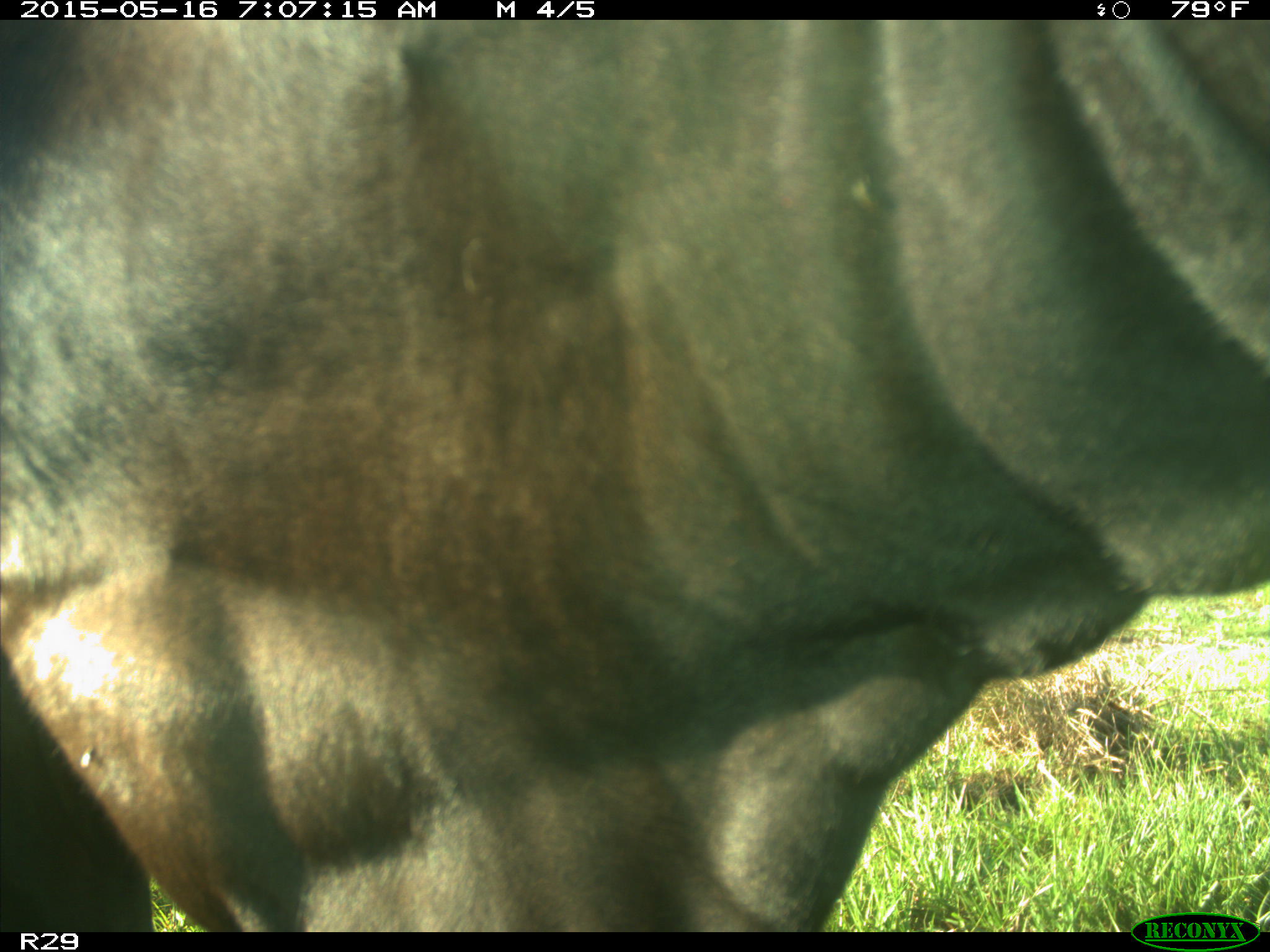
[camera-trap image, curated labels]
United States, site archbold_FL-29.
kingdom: Animalia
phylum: Chordata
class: Mammalia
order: Artiodactyla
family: Bovidae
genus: Bos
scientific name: Bos taurus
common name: domestic cow